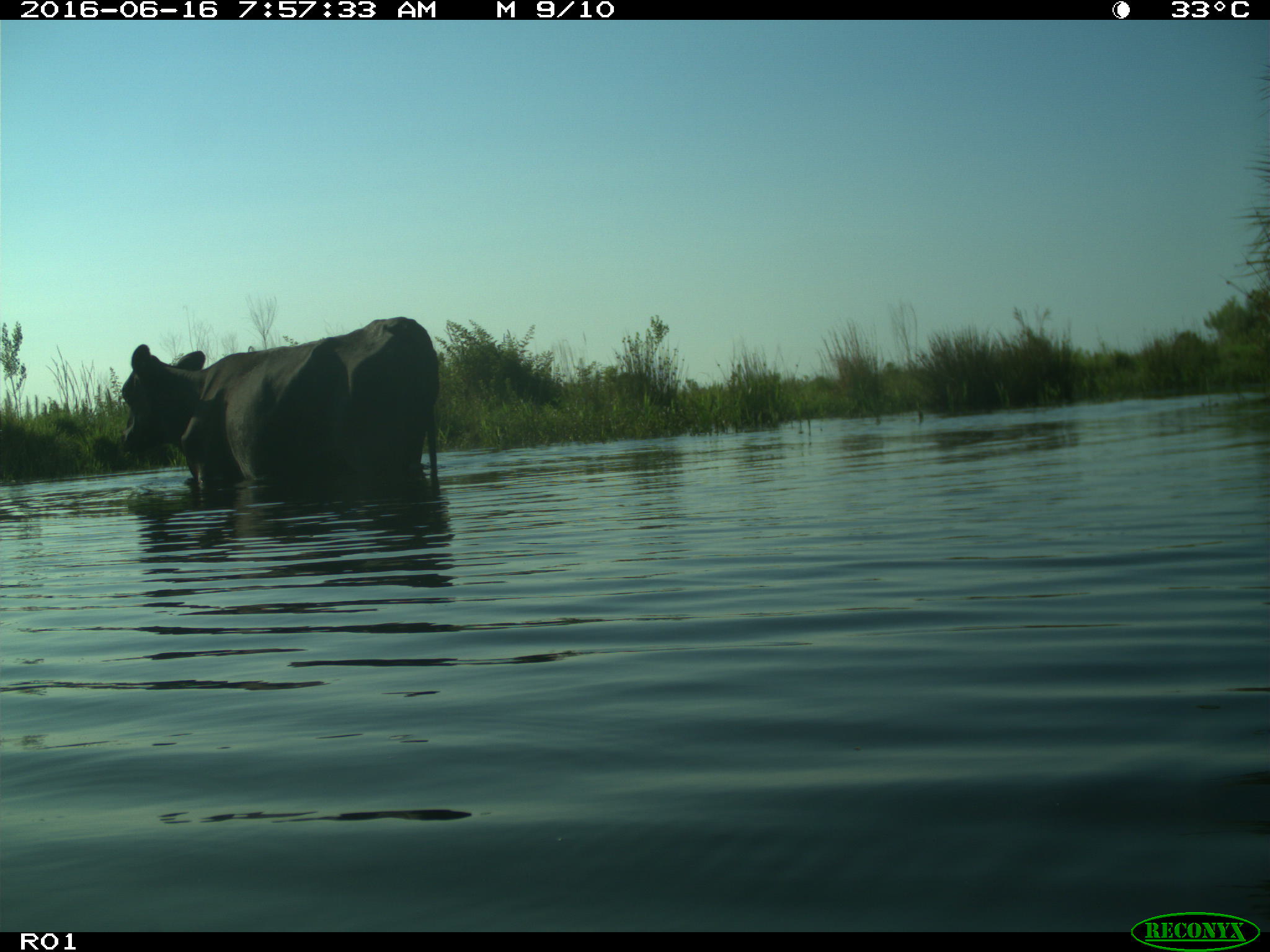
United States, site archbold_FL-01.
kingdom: Animalia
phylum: Chordata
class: Mammalia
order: Artiodactyla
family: Bovidae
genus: Bos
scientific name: Bos taurus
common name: domestic cow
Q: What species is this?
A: Bos taurus (domestic cow).